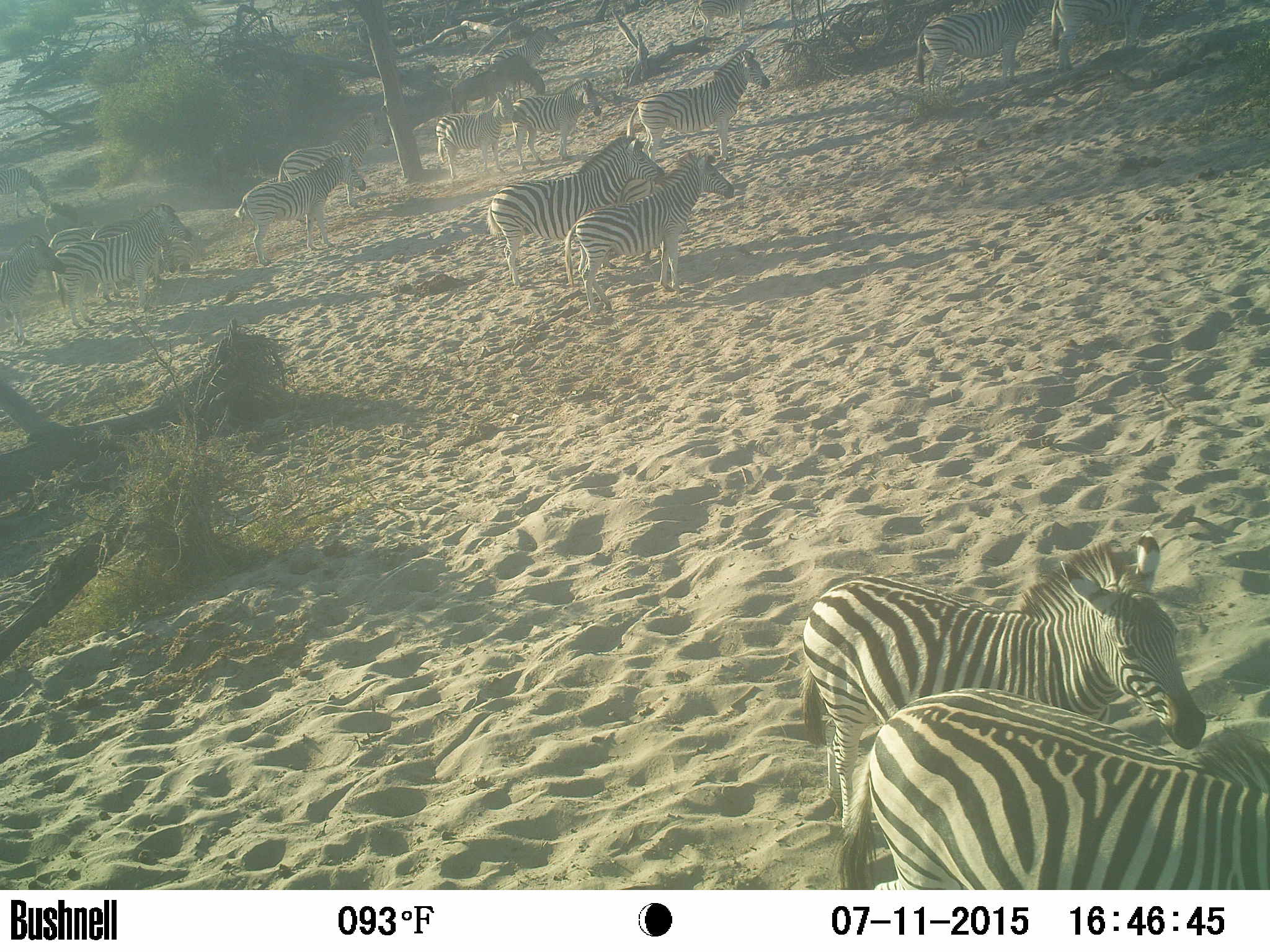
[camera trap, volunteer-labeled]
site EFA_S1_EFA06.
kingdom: Animalia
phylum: Chordata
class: Mammalia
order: Perissodactyla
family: Equidae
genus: Equus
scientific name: Equus quagga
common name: plains zebra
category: zebraplains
Zebraplains (plains zebra) (Equus quagga), count 11-50. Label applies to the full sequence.